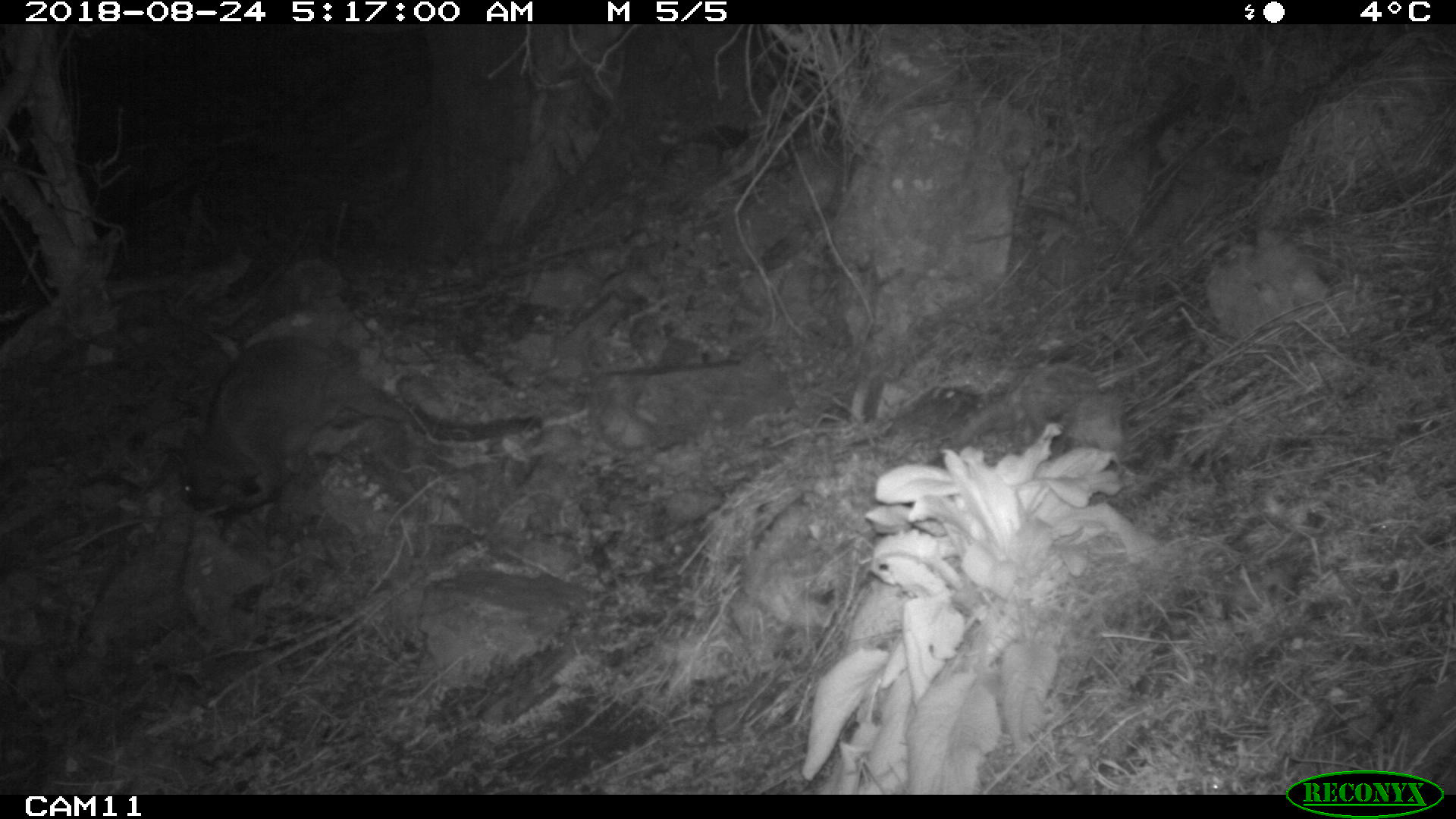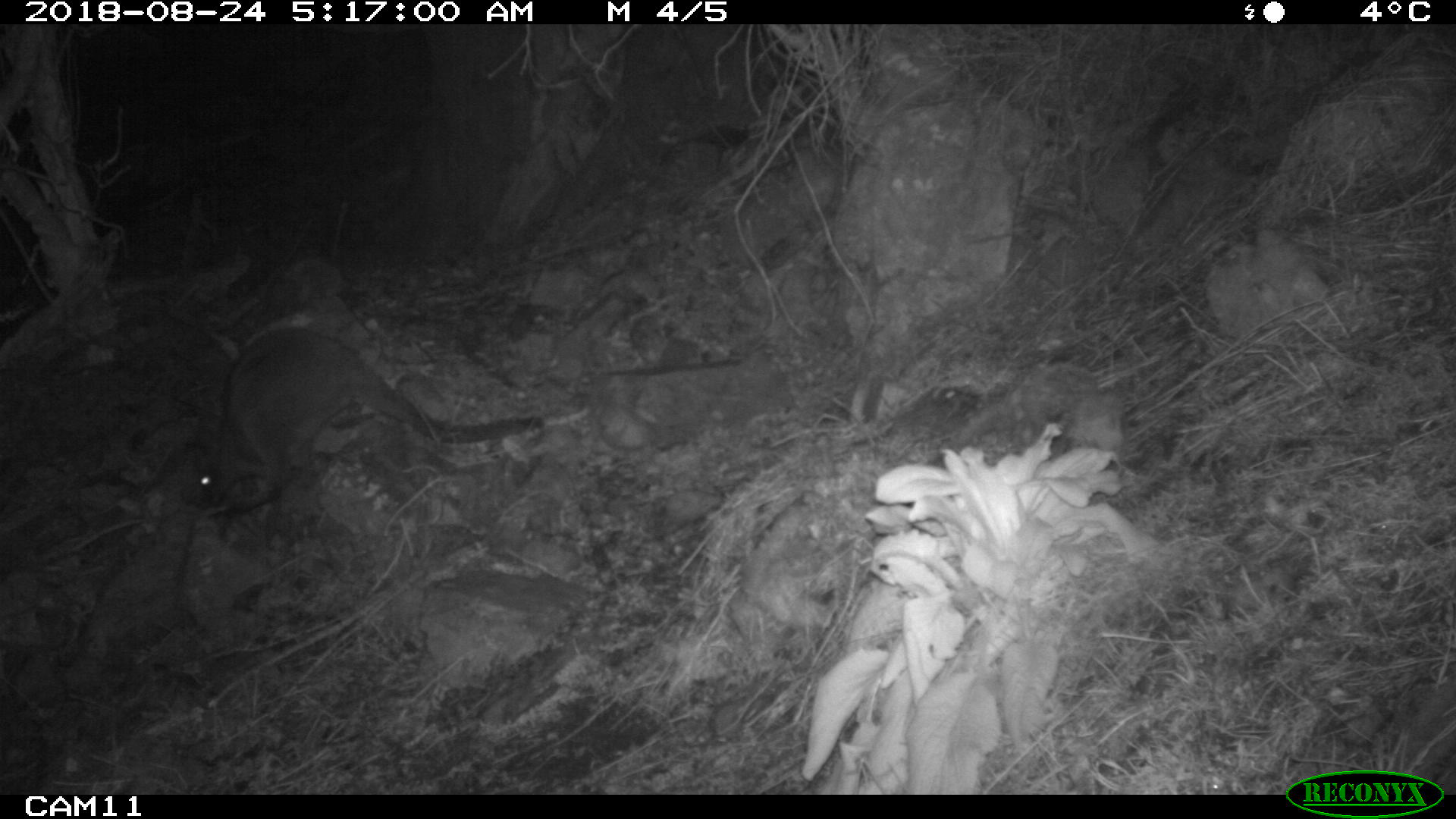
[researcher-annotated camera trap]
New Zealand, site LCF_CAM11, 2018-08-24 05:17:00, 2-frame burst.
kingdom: Animalia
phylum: Chordata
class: Mammalia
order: Diprotodontia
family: Macropodidae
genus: Notamacropus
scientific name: Notamacropus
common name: wallaby